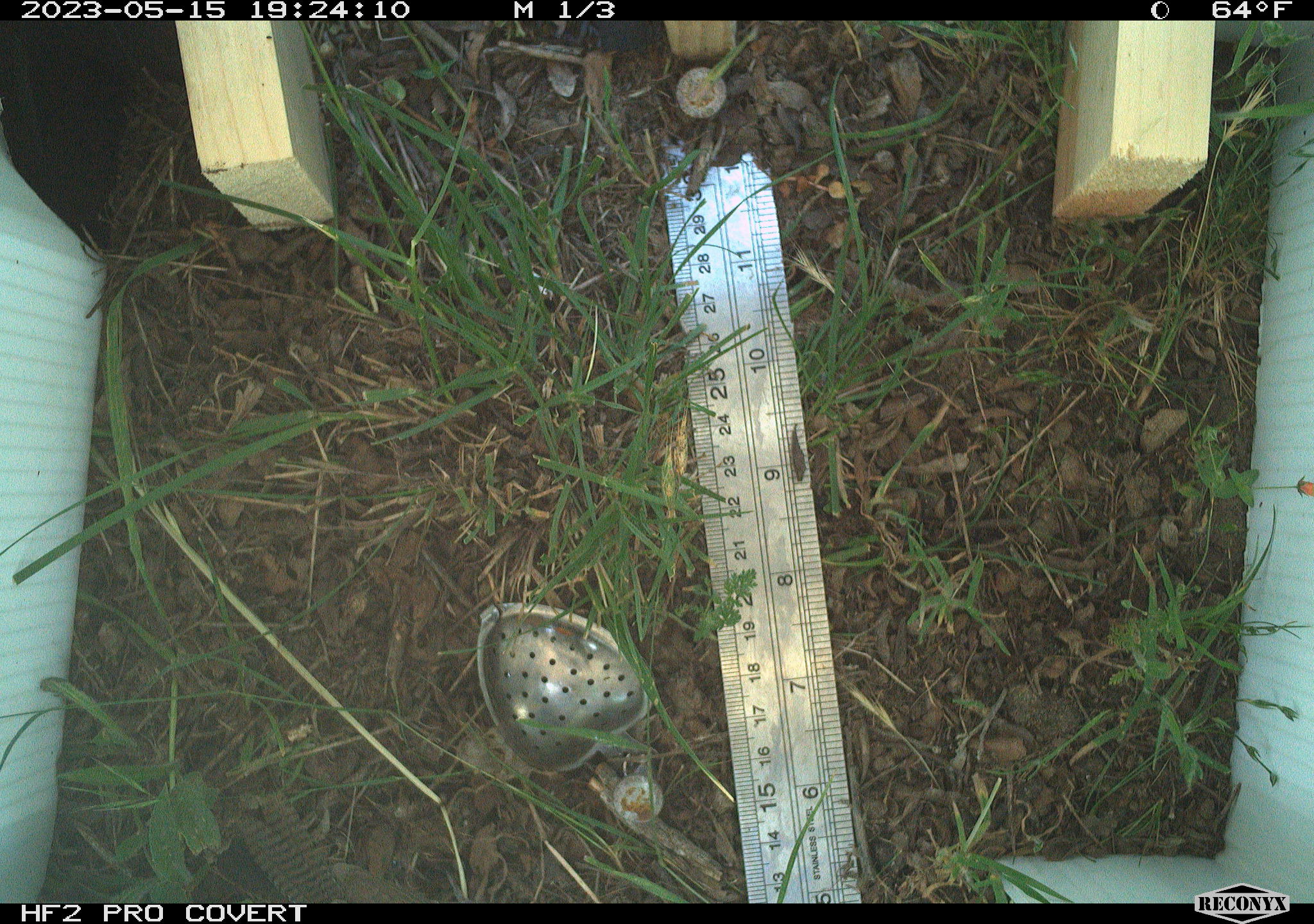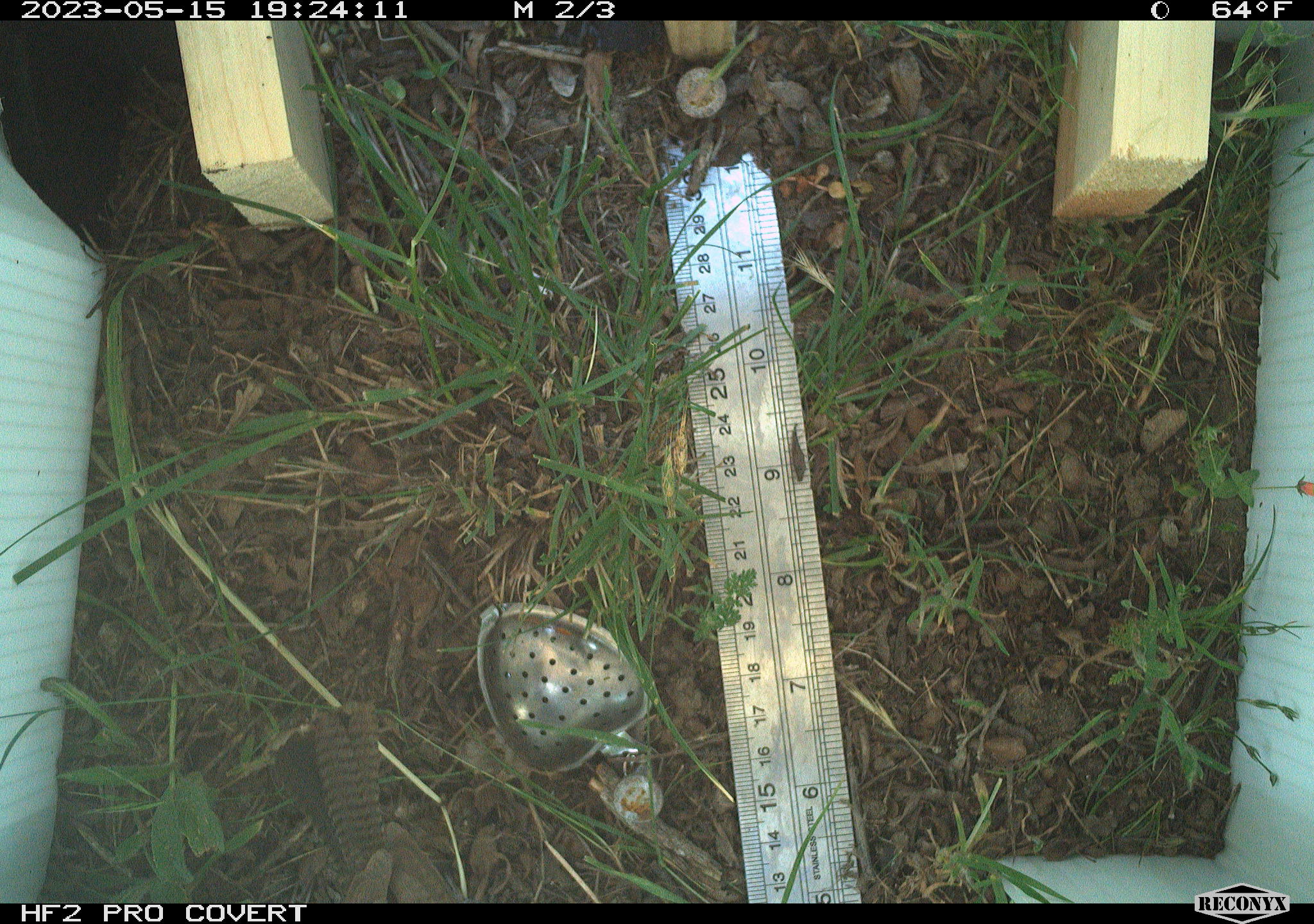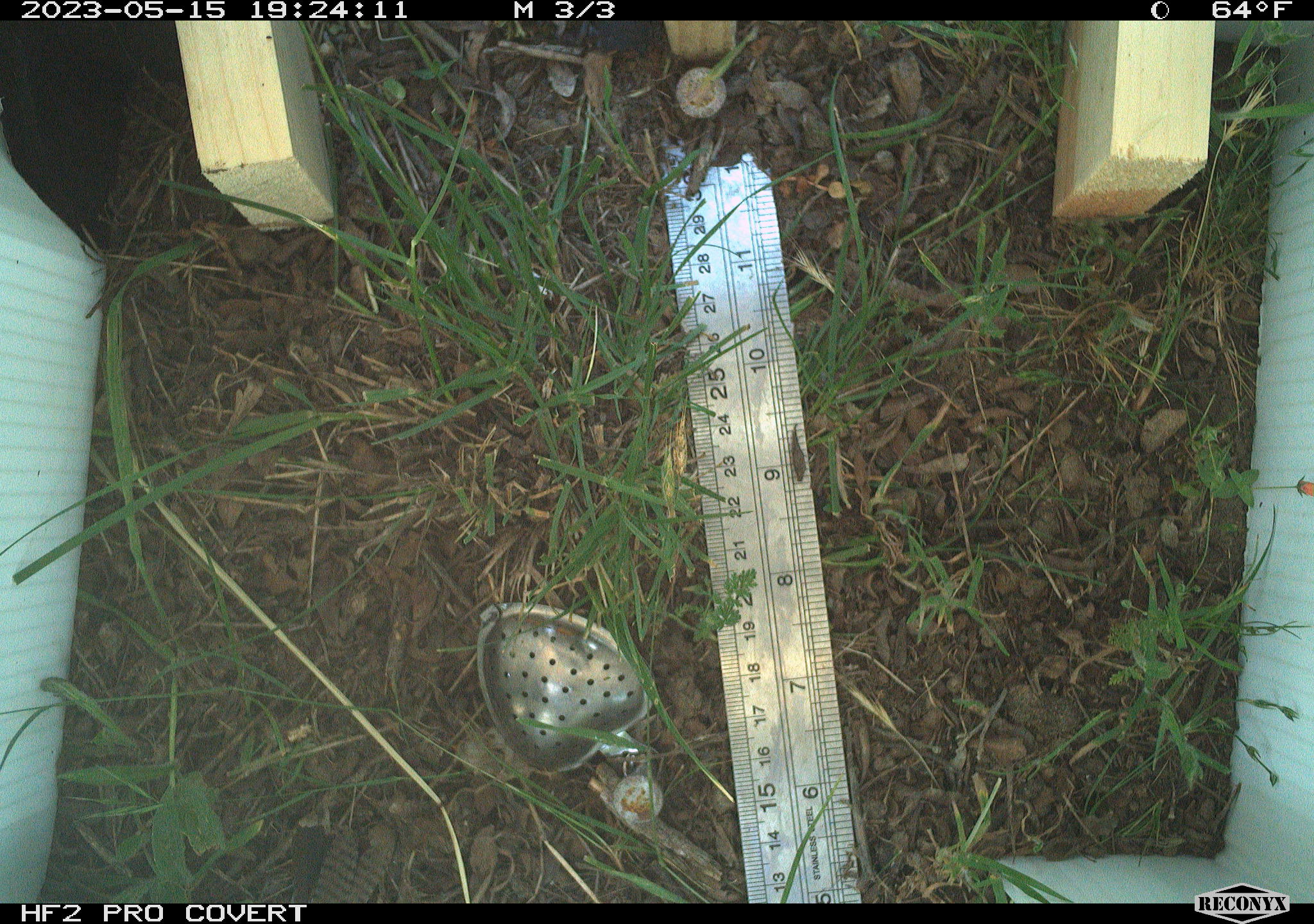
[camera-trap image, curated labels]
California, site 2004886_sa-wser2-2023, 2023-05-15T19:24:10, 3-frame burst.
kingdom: Animalia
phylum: Chordata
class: Aves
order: Passeriformes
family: Troglodytidae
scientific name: Troglodytidae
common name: wren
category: troglodytidae family